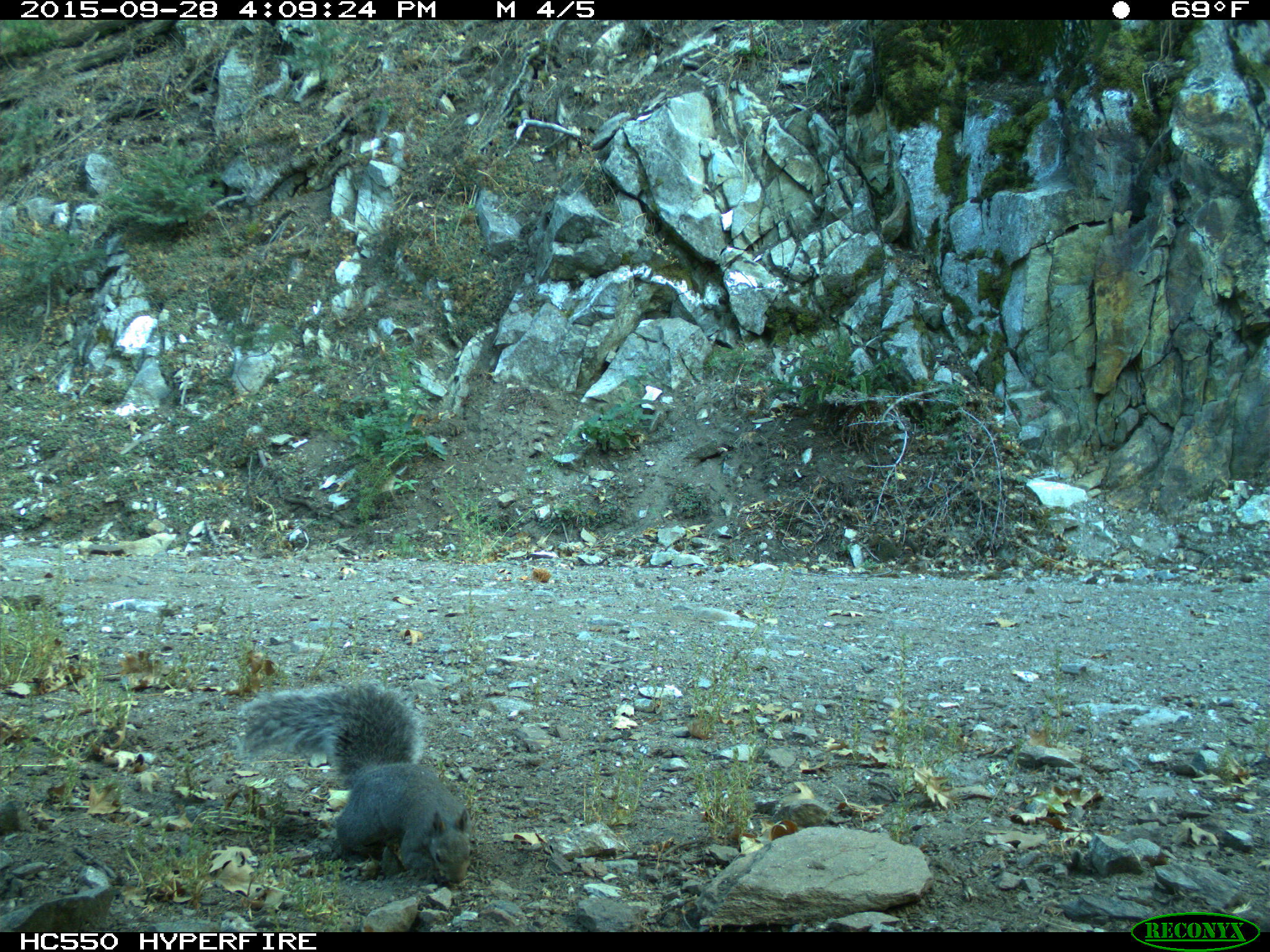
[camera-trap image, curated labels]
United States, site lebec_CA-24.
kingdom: Animalia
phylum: Chordata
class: Mammalia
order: Rodentia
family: Sciuridae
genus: Sciurus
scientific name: Sciurus carolinensis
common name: eastern gray squirrel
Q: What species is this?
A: Sciurus carolinensis (eastern gray squirrel).